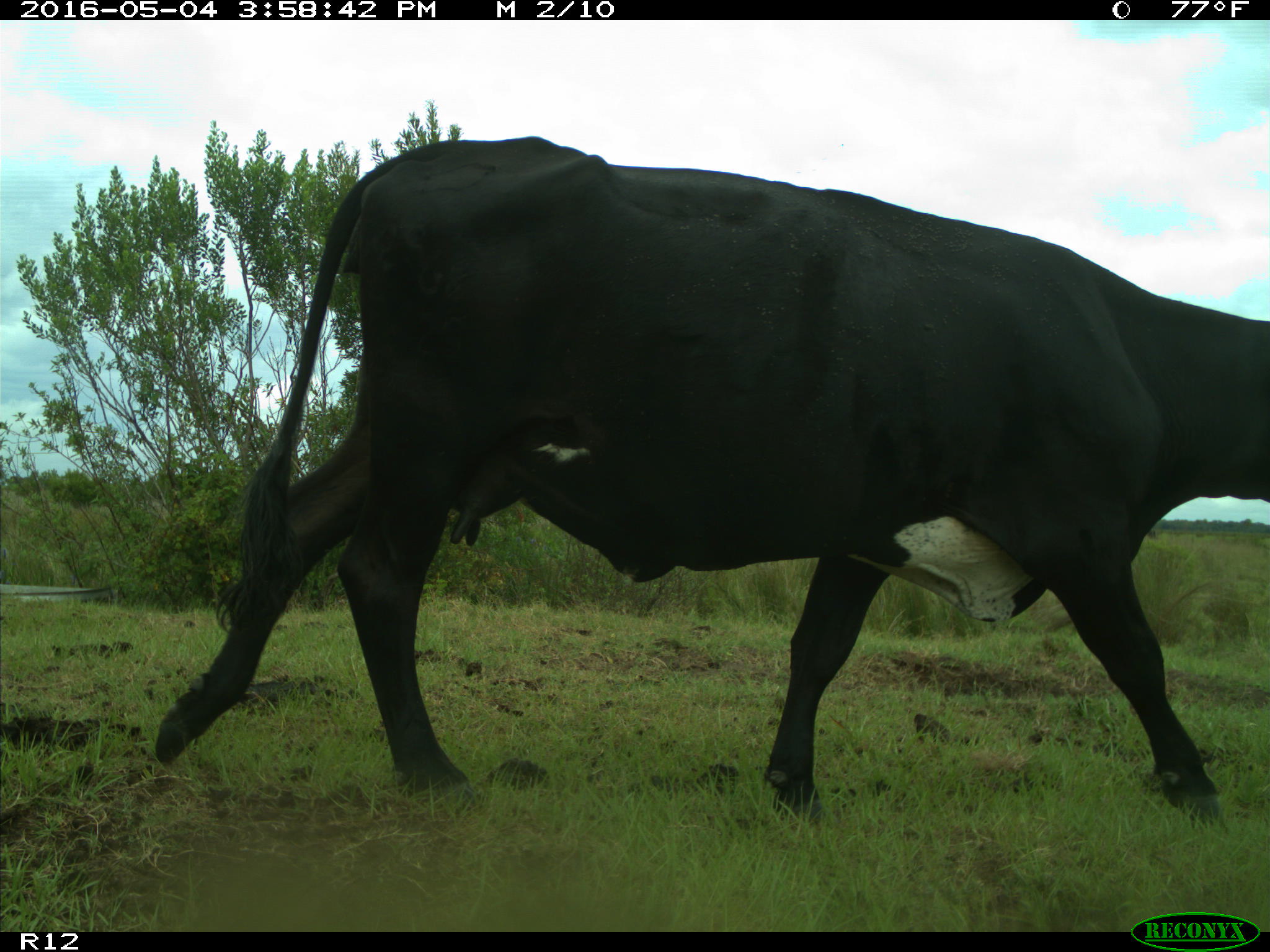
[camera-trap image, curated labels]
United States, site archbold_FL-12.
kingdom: Animalia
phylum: Chordata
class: Mammalia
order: Artiodactyla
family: Bovidae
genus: Bos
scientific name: Bos taurus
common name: domestic cow